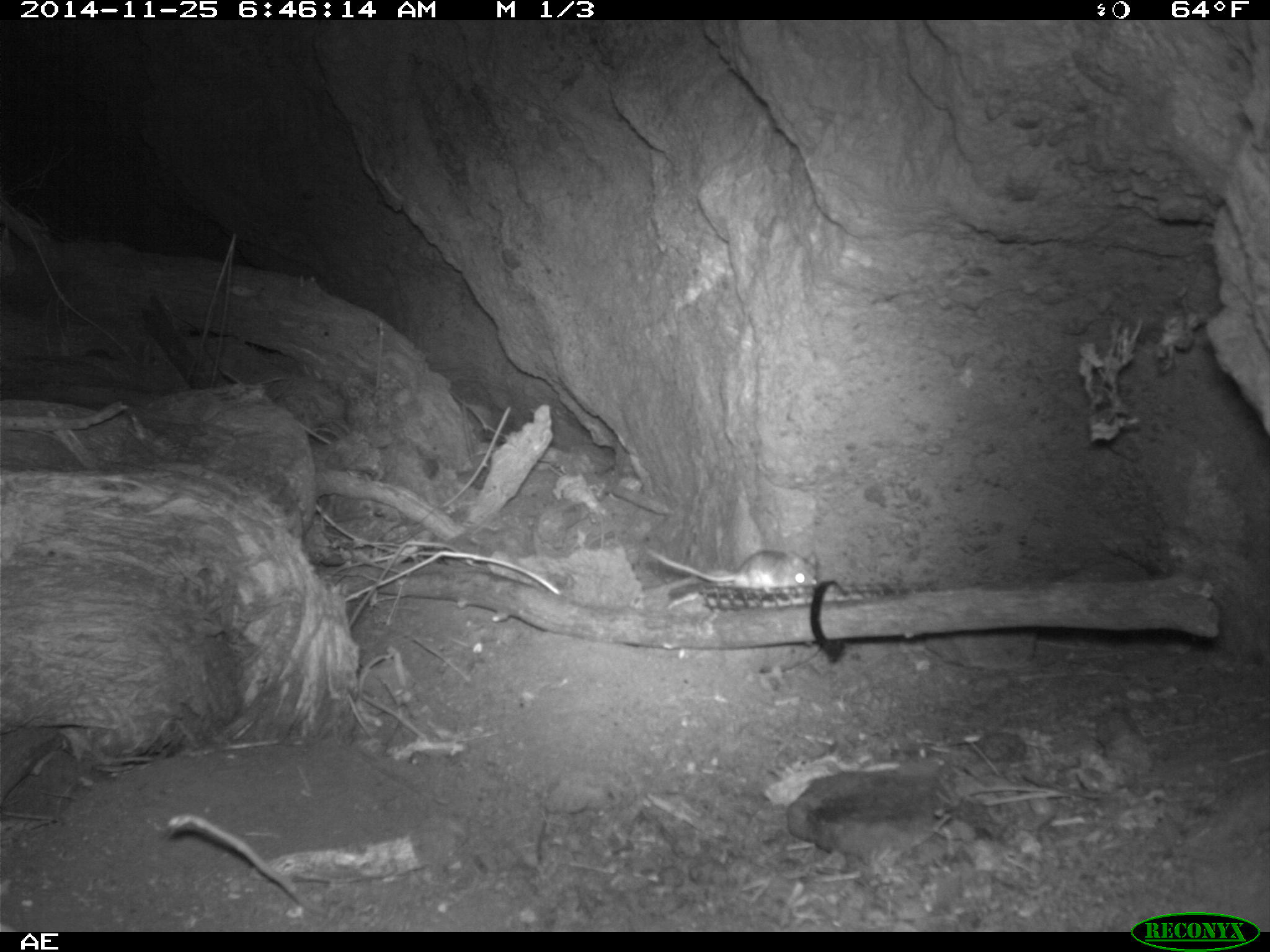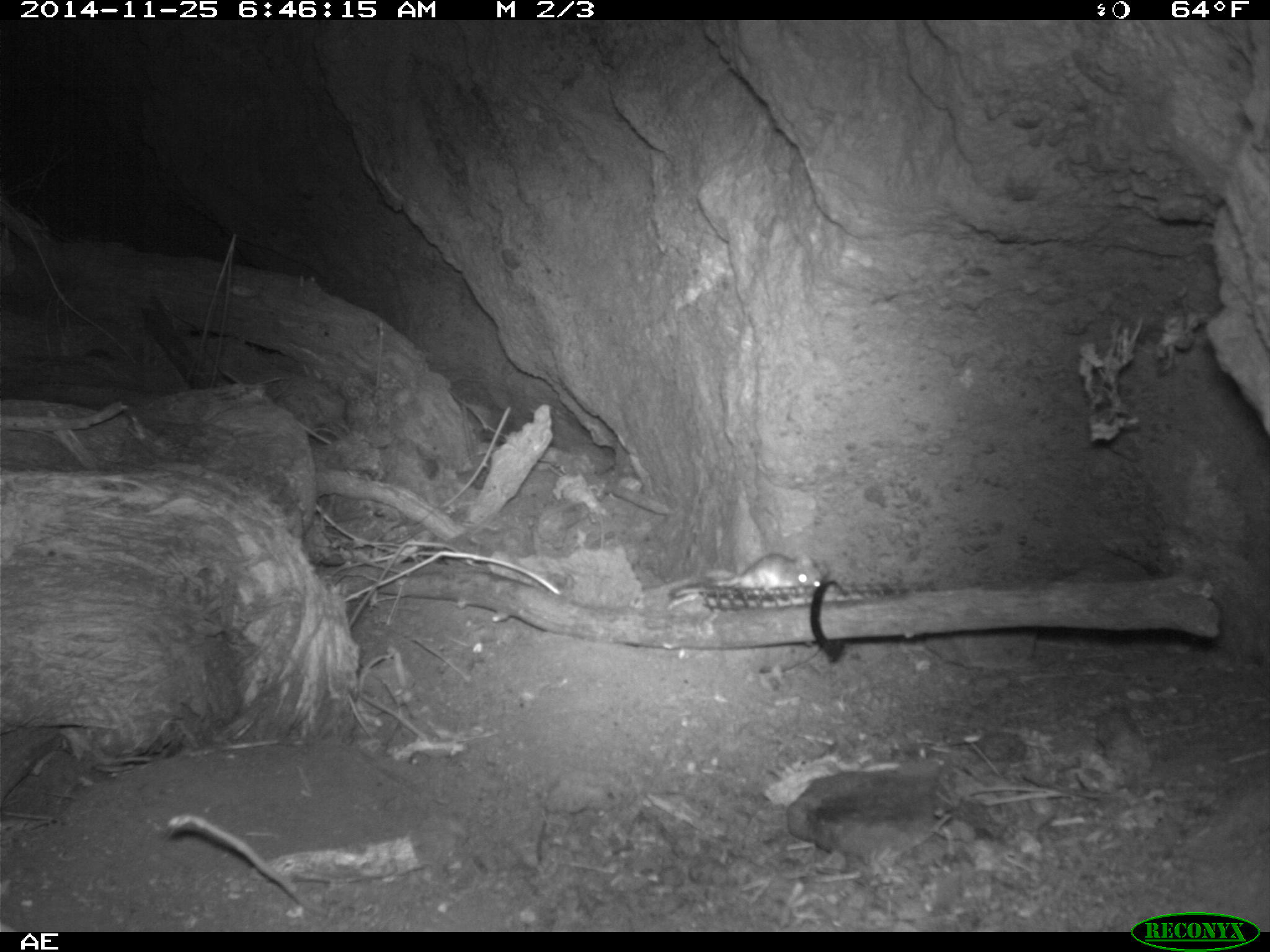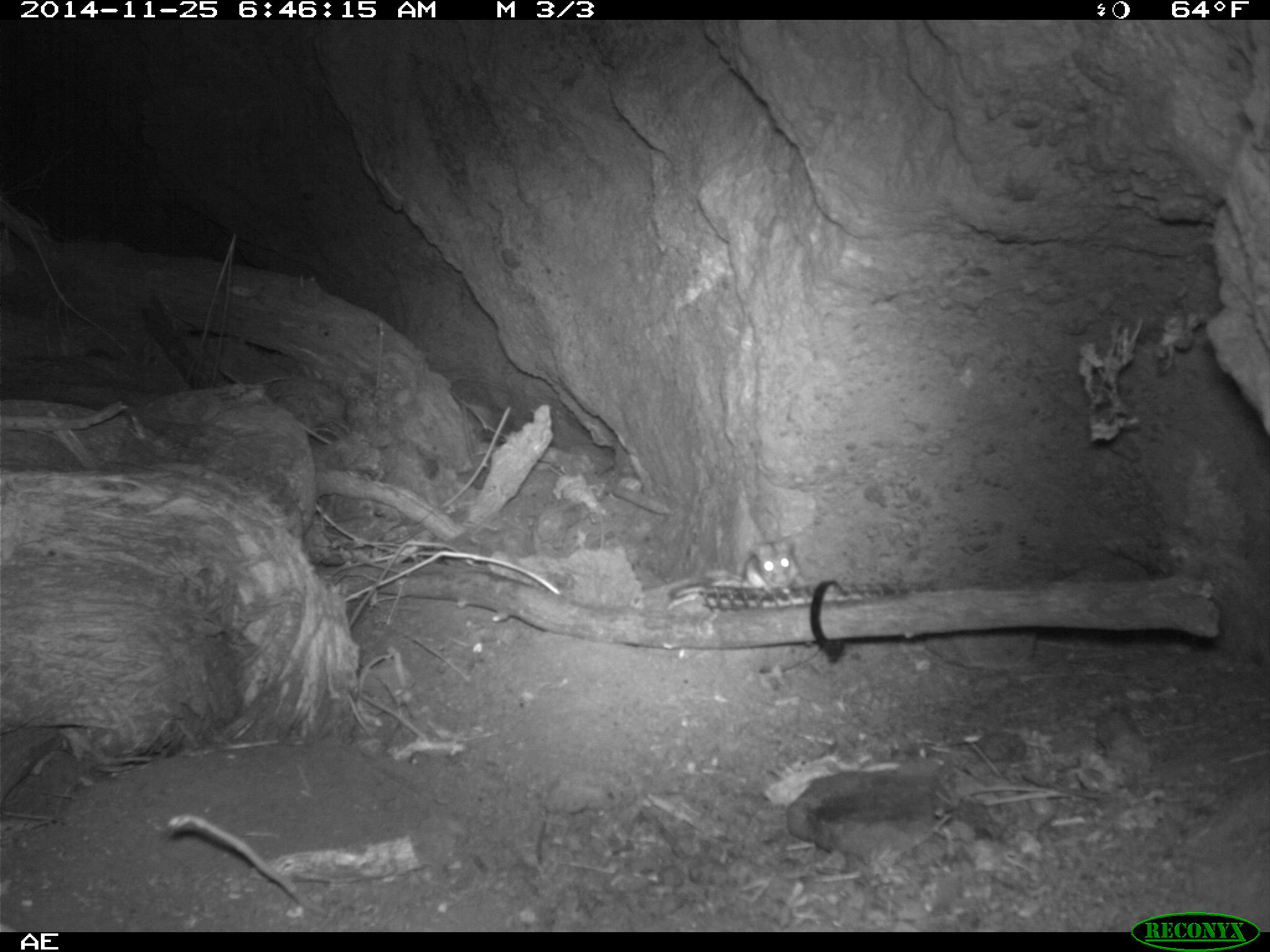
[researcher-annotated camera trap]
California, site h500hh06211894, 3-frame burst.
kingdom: Animalia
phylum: Chordata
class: Mammalia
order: Rodentia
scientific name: Rodentia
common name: rodent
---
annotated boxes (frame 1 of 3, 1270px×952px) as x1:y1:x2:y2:
rodent: 646:549:816:594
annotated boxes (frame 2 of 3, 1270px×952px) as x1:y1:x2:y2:
rodent: 716:551:822:586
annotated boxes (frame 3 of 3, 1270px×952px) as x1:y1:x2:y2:
rodent: 742:537:807:593